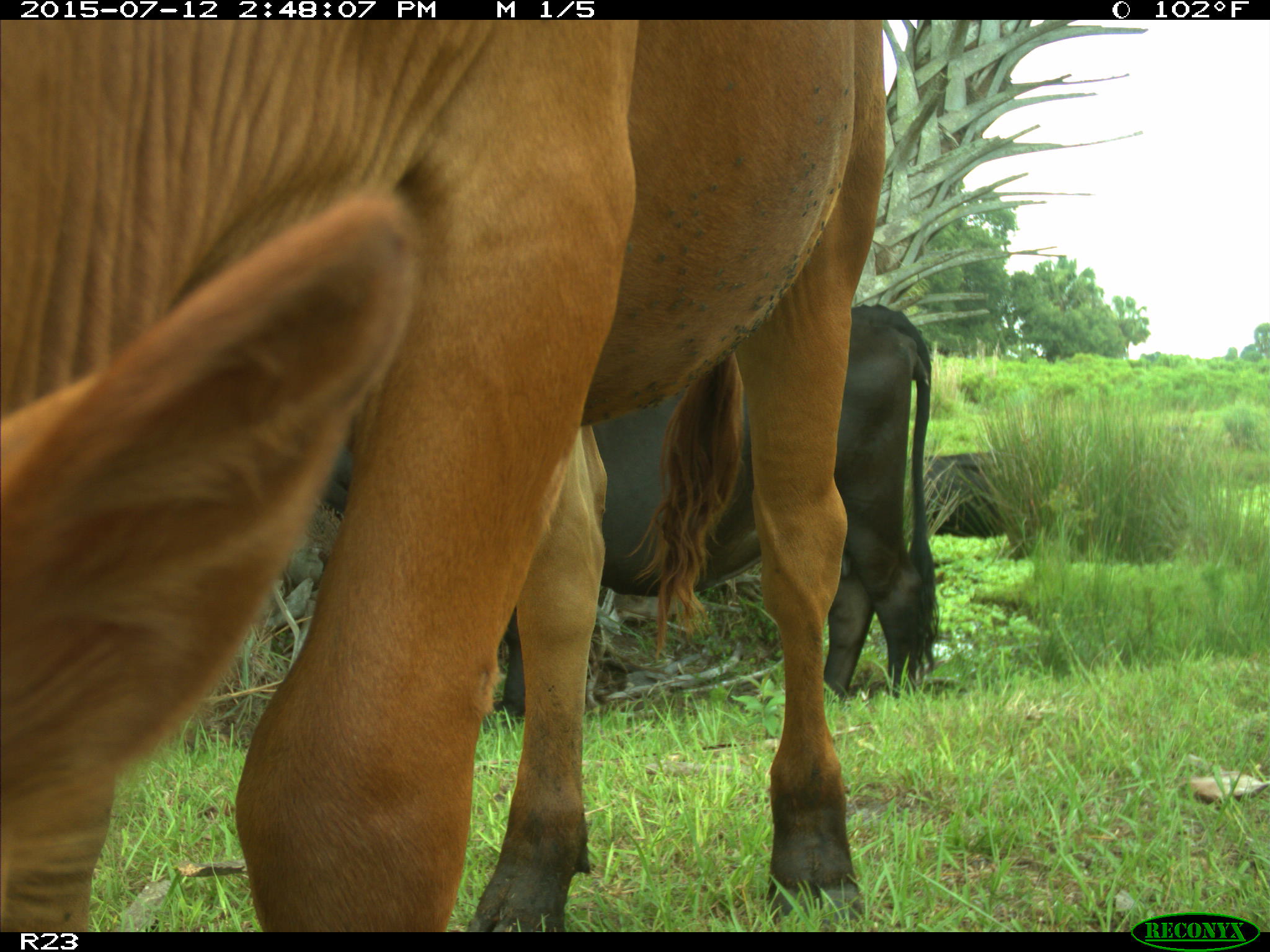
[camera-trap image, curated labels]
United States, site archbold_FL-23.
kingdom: Animalia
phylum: Chordata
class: Mammalia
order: Artiodactyla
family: Bovidae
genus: Bos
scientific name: Bos taurus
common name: domestic cow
Bos taurus (domestic cow).